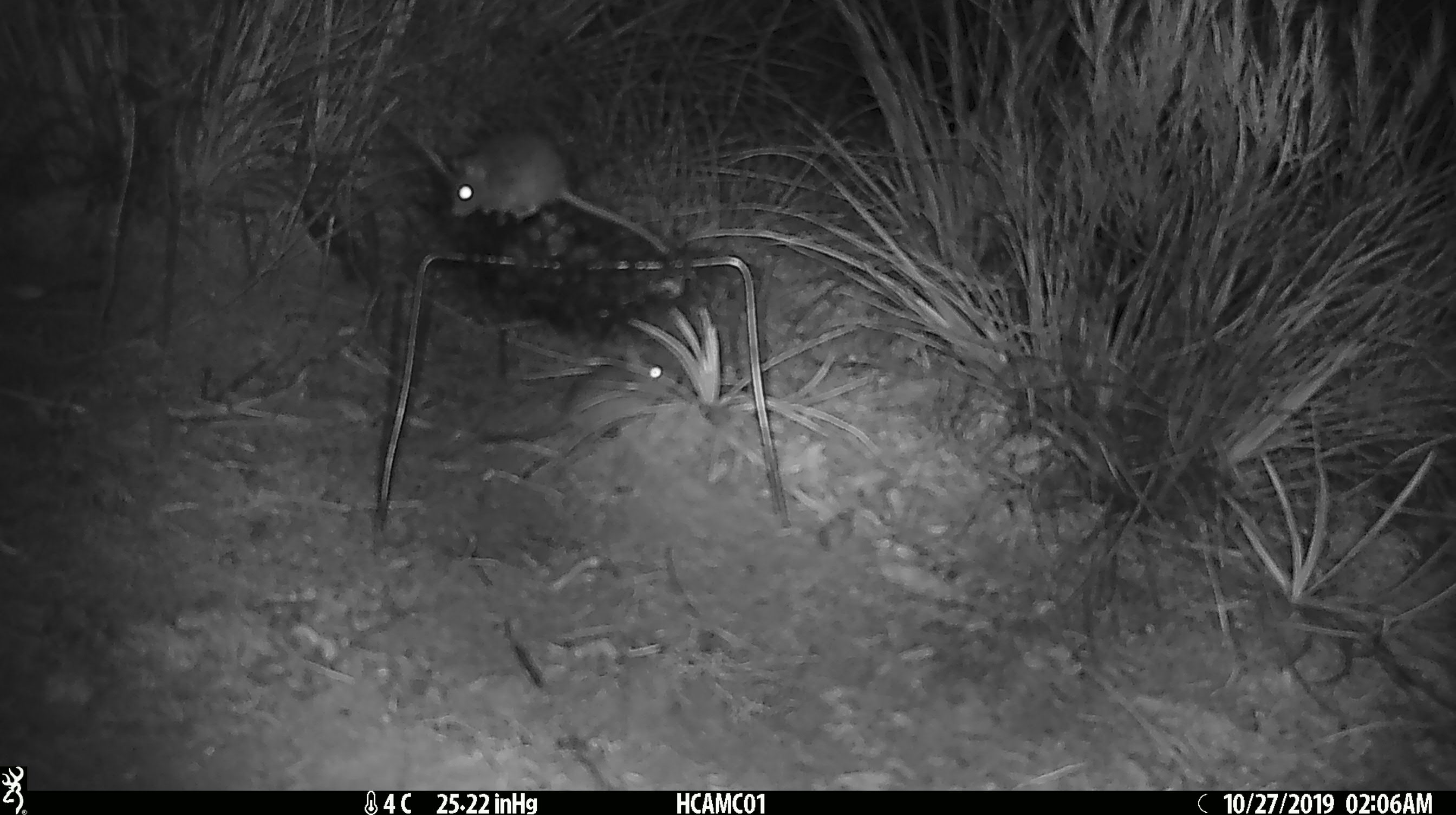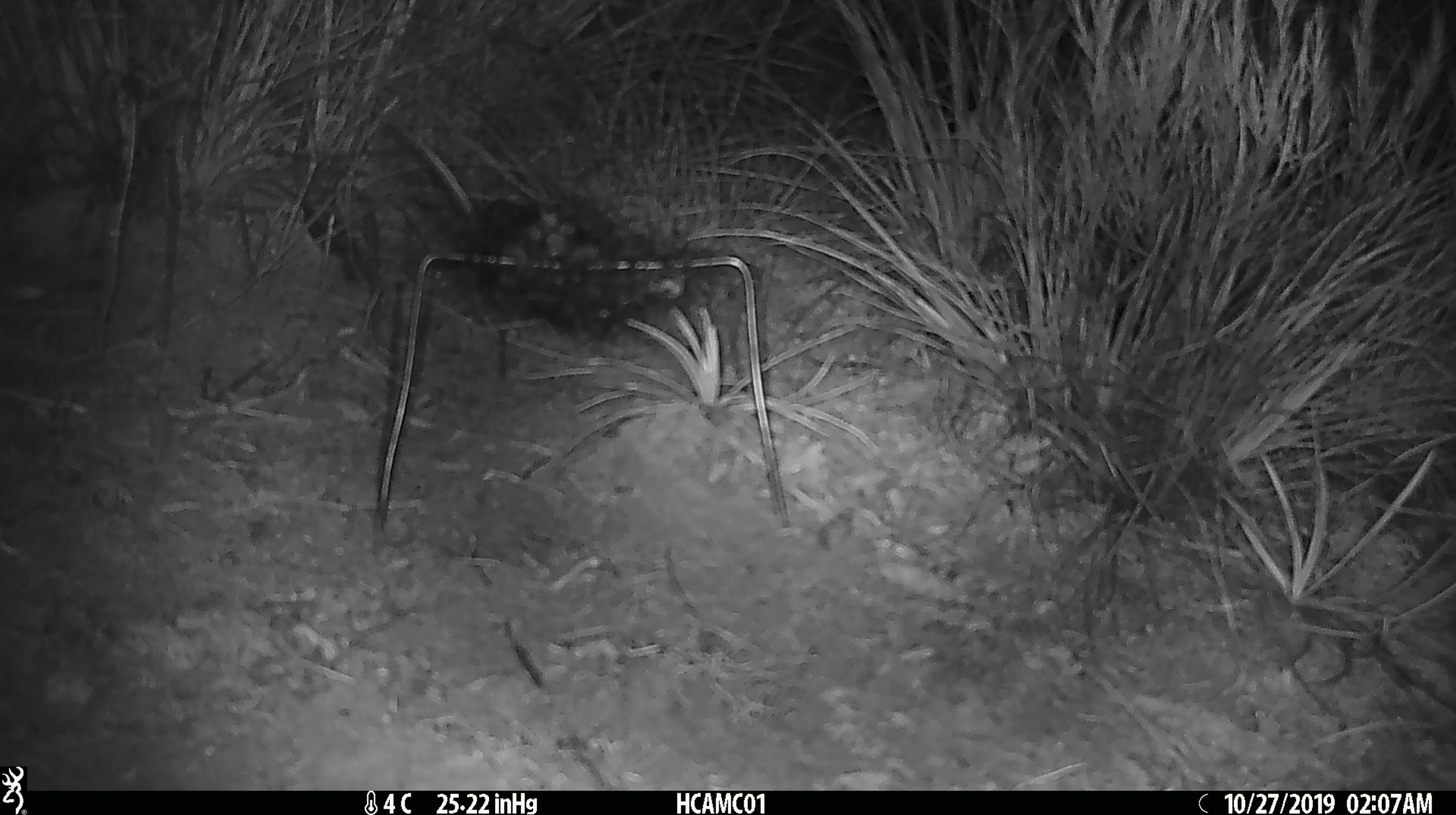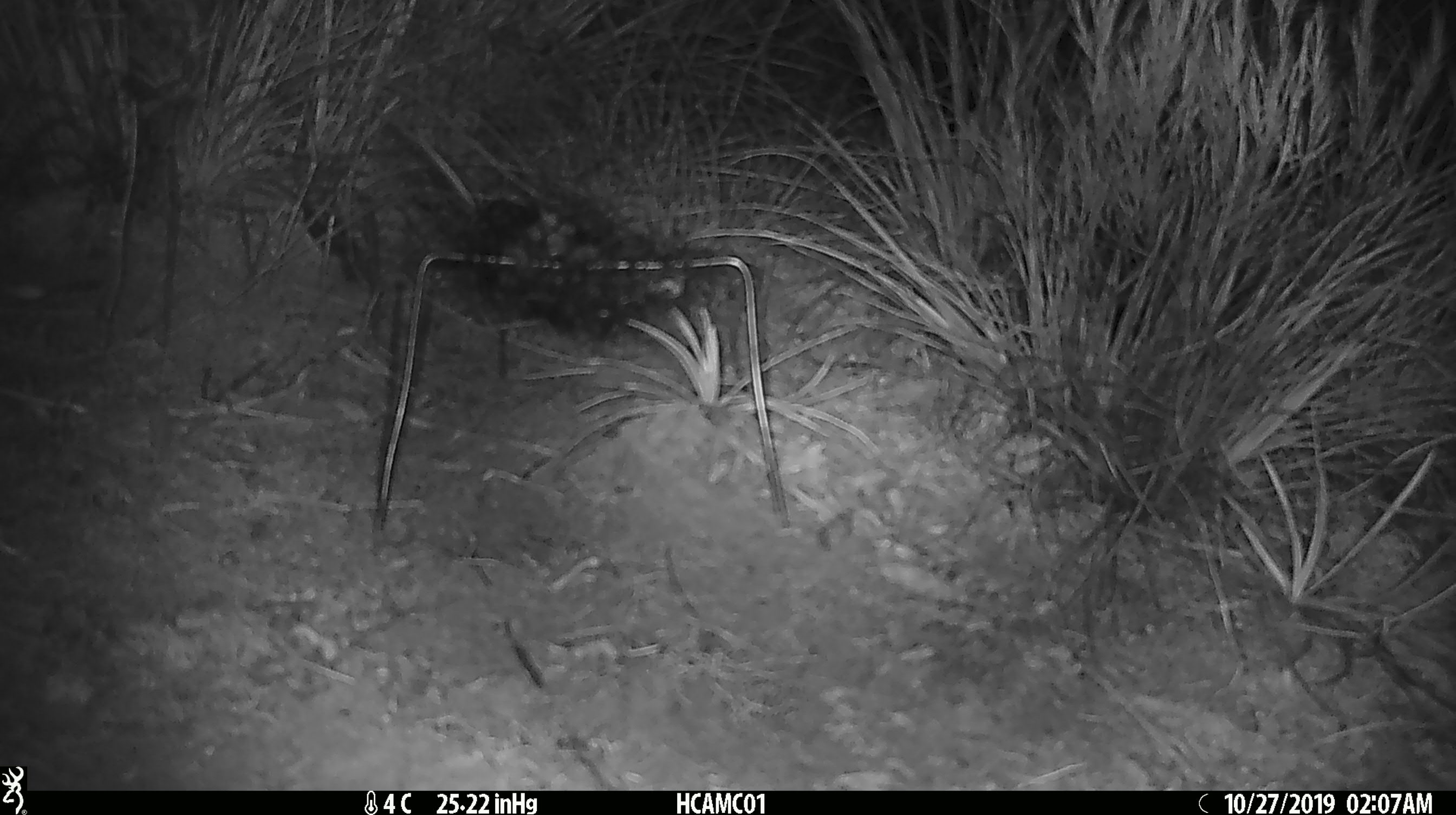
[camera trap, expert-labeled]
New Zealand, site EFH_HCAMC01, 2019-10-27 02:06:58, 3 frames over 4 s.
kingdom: Animalia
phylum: Chordata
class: Mammalia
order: Rodentia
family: Muridae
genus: Mus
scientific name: Mus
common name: mouse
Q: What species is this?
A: Mouse (Mus).